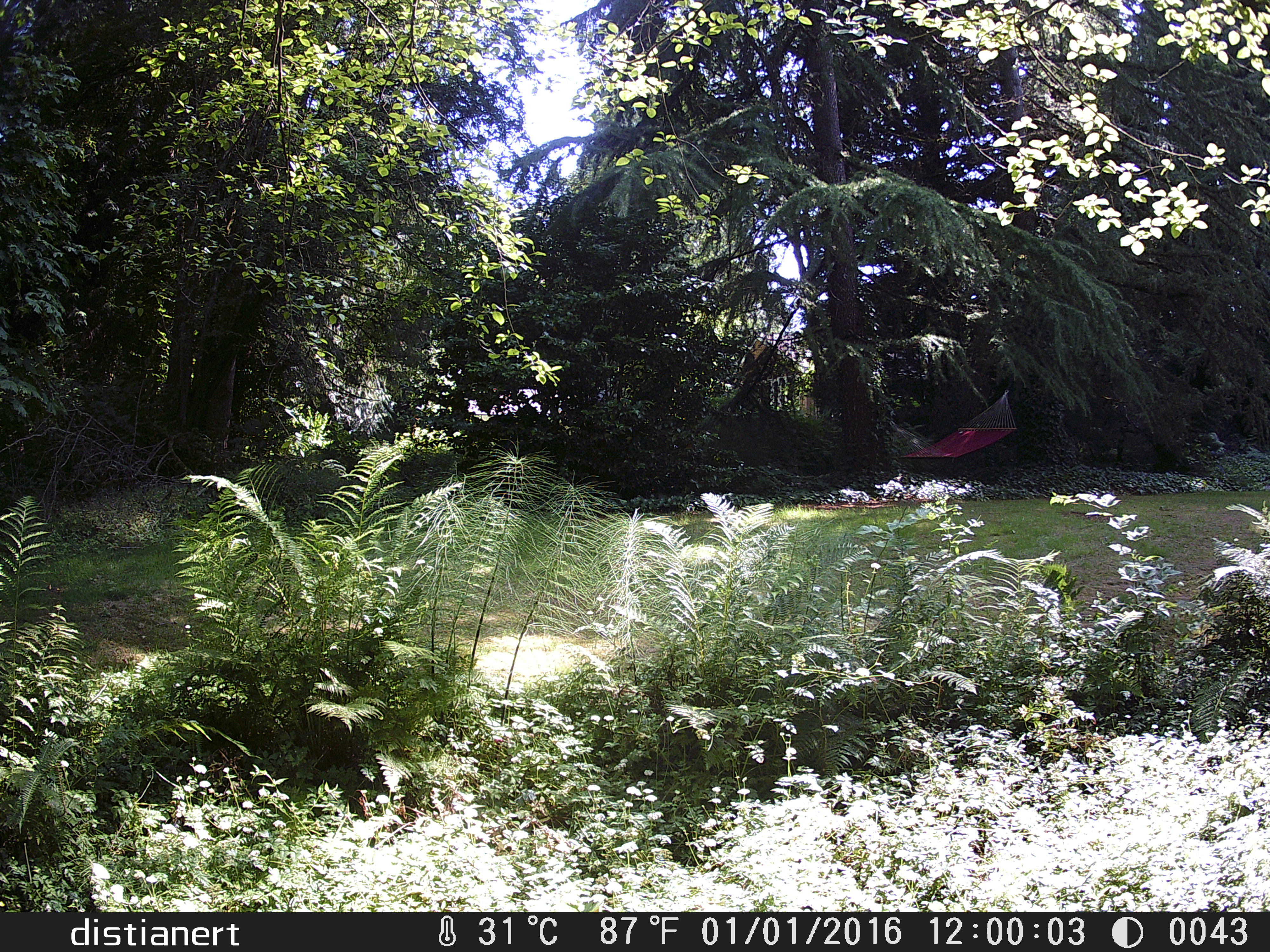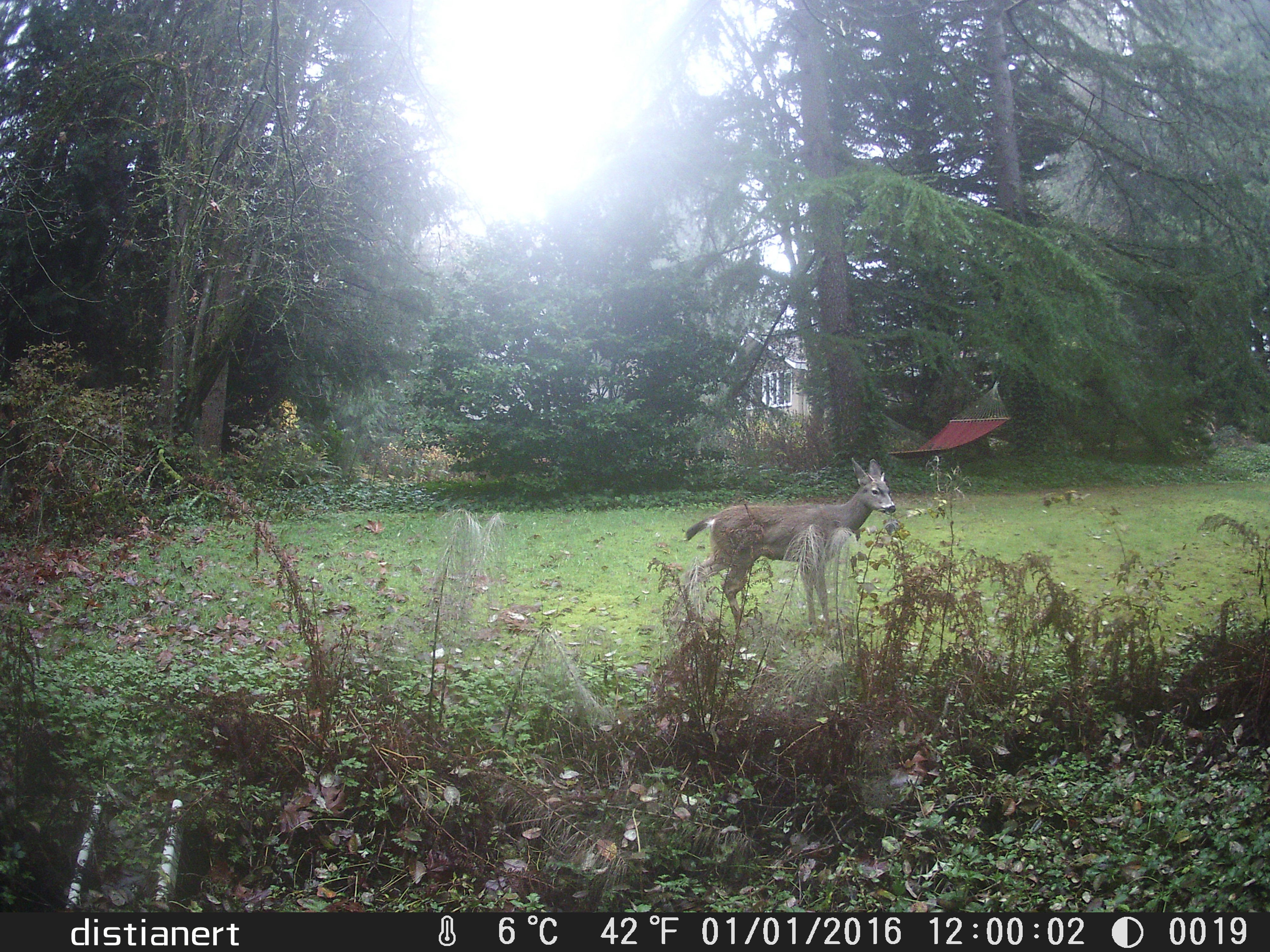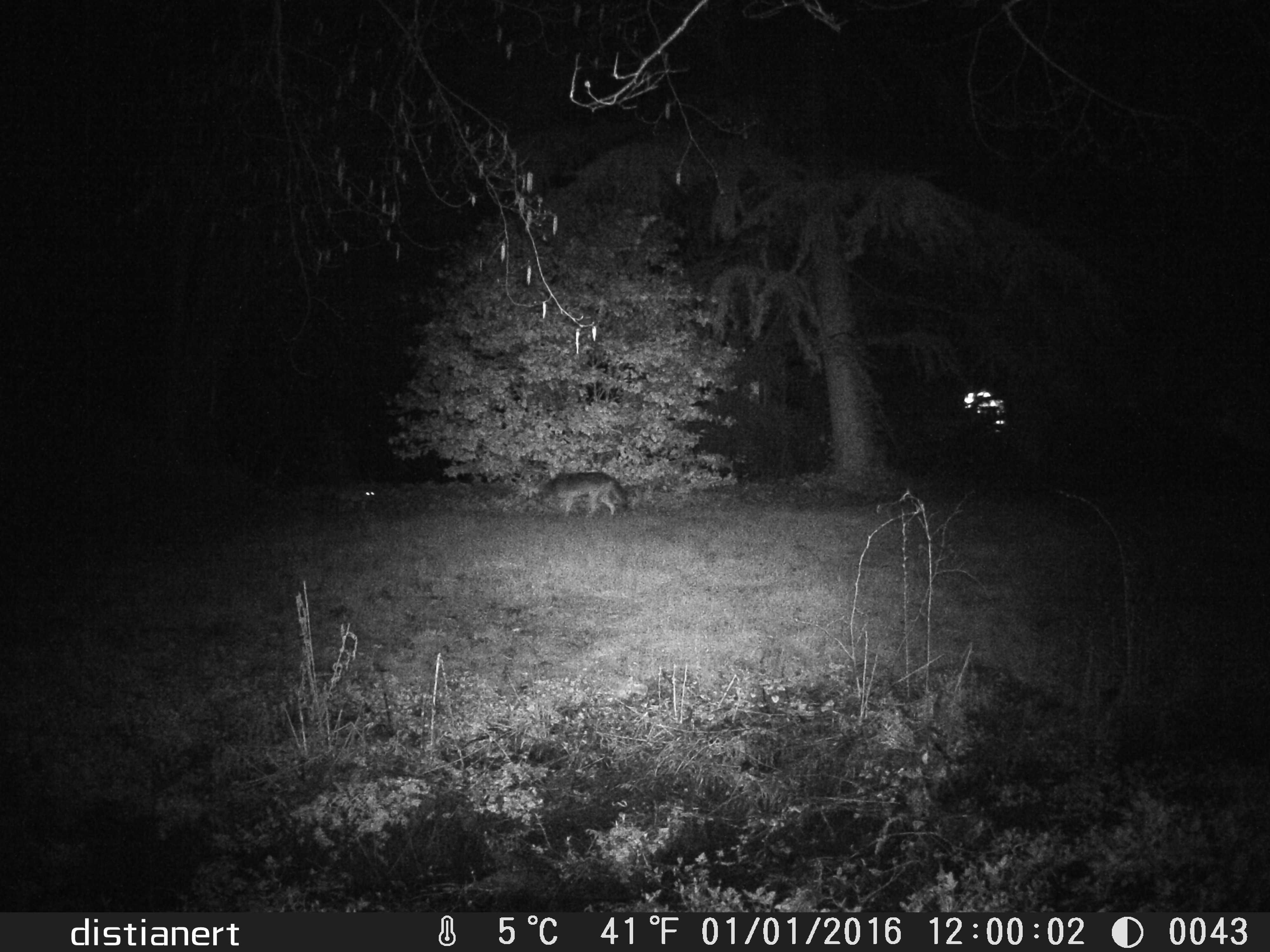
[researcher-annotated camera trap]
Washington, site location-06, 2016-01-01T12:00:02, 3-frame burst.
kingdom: Animalia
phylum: Chordata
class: Mammalia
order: Artiodactyla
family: Cervidae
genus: Odocoileus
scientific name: Odocoileus hemionus columbianus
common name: columbian blacktail deer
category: deer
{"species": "deer (columbian blacktail deer) (Odocoileus hemionus columbianus)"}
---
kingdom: Animalia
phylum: Chordata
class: Mammalia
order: Carnivora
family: Canidae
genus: Canis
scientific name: Canis latrans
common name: coyote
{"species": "coyote (Canis latrans)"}